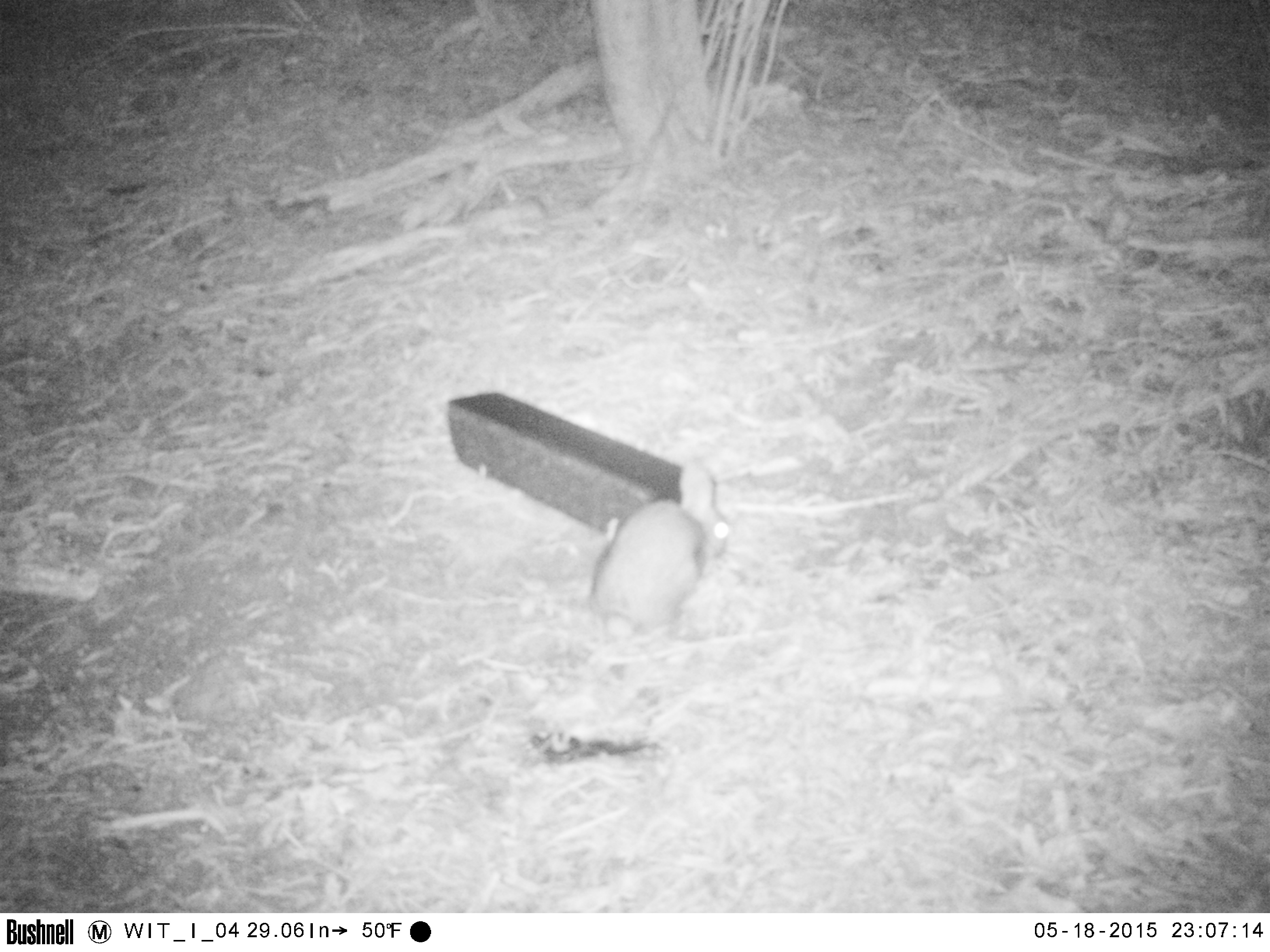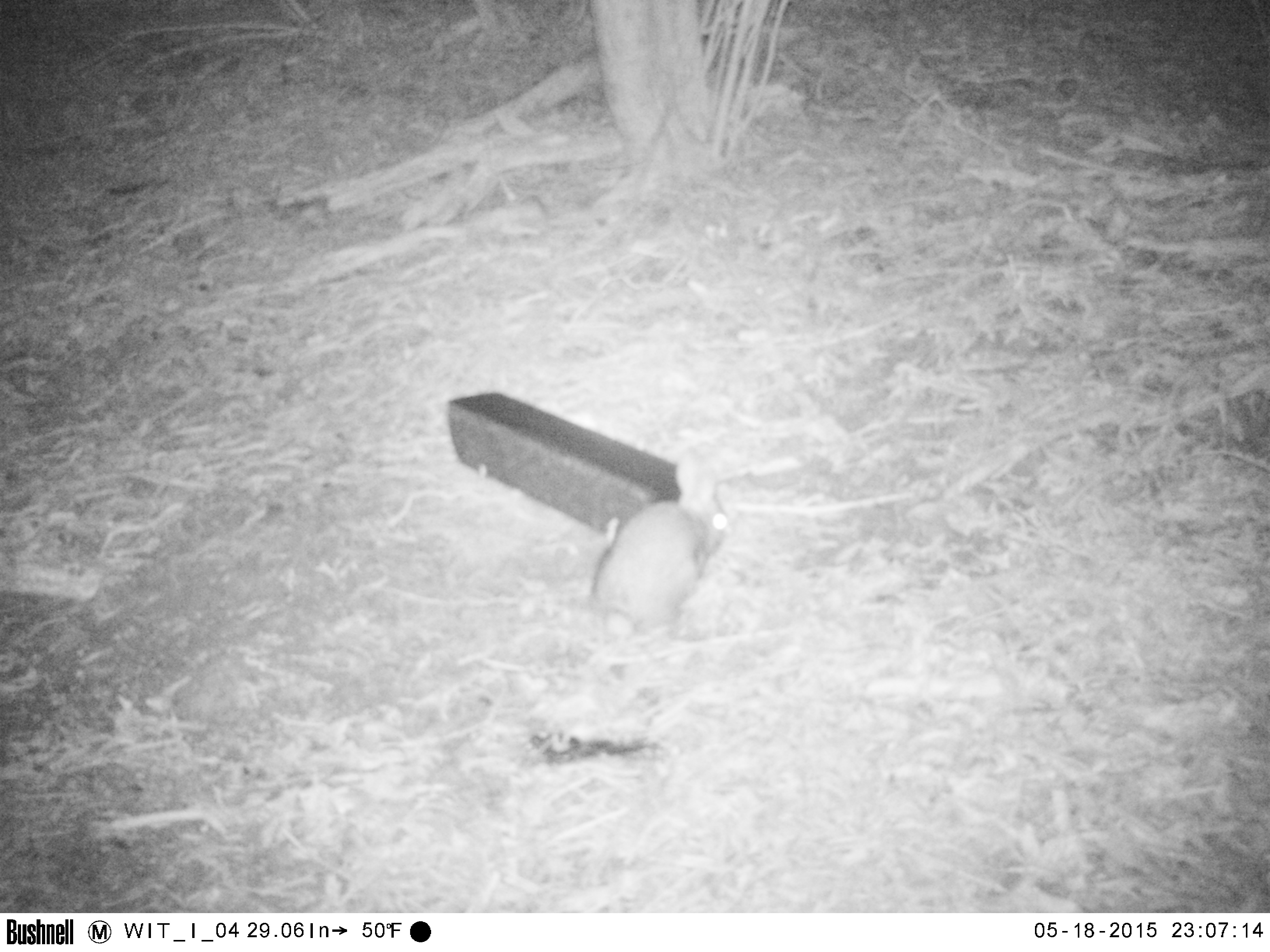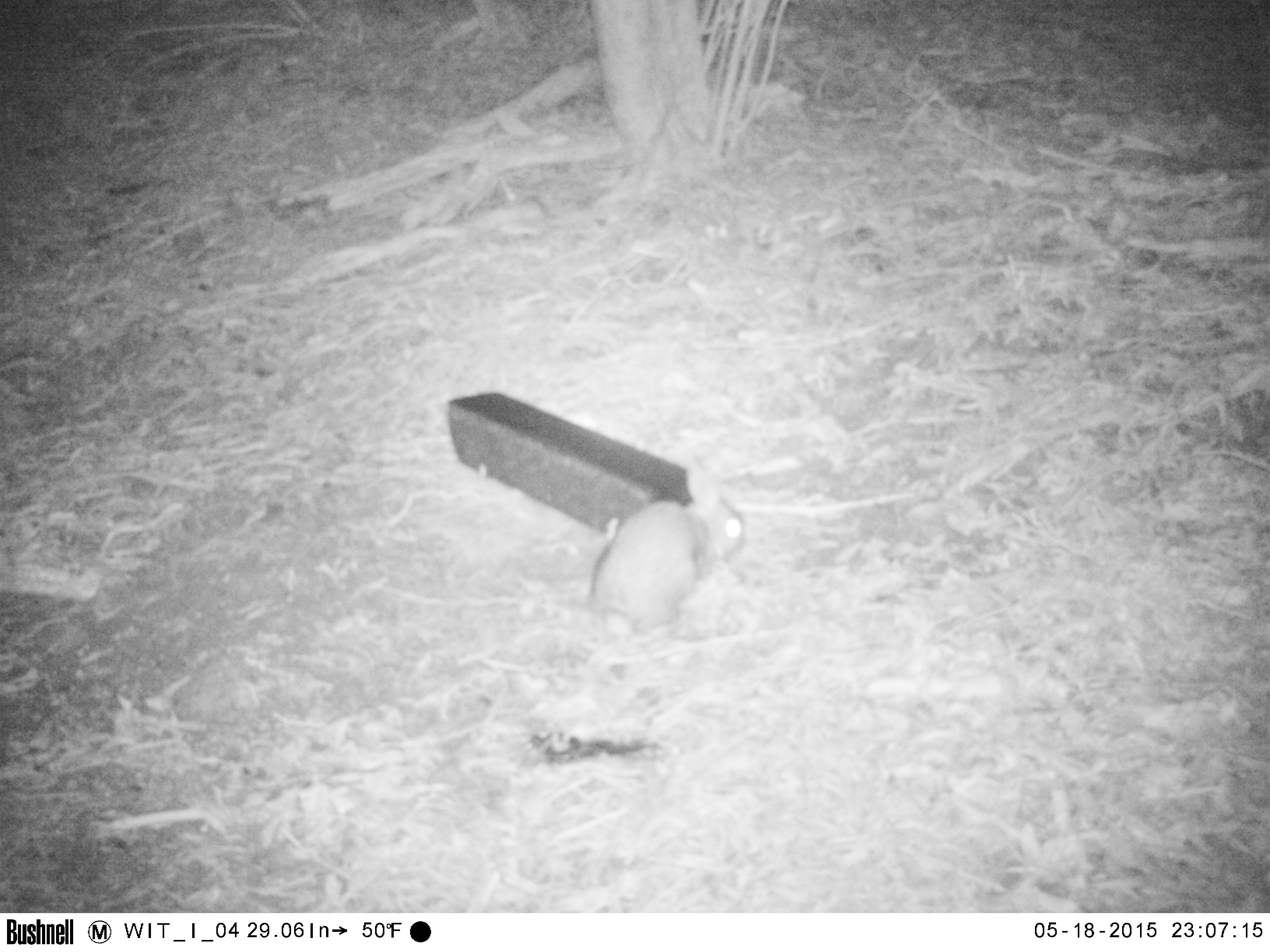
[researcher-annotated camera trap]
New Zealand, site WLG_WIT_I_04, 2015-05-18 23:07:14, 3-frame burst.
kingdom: Animalia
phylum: Chordata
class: Mammalia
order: Lagomorpha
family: Leporidae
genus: Oryctolagus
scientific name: Oryctolagus cuniculus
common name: european rabbit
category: rabbit